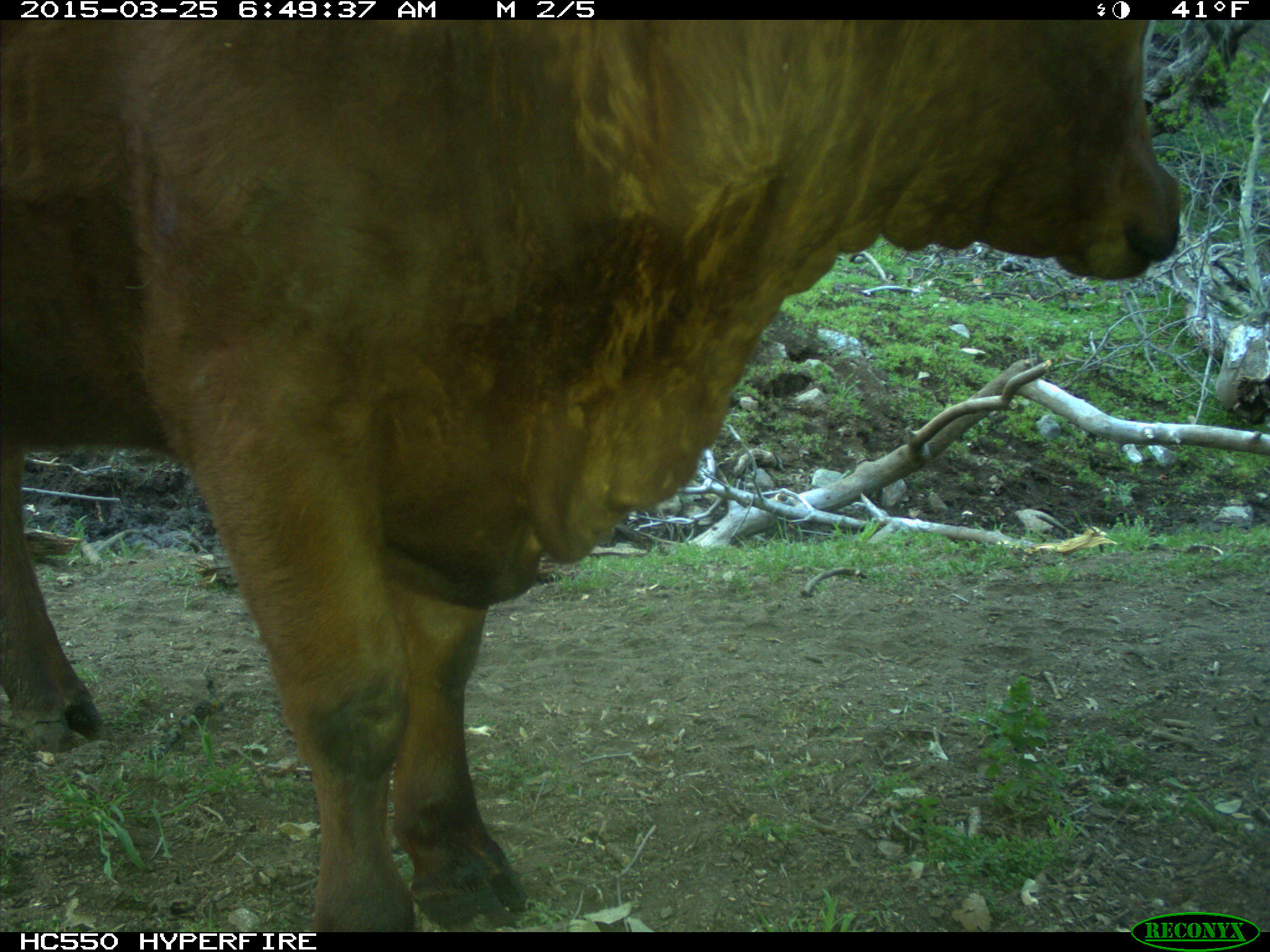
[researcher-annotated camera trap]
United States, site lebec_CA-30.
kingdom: Animalia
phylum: Chordata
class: Mammalia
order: Artiodactyla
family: Bovidae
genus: Bos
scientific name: Bos taurus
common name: domestic cow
Bos taurus (domestic cow).